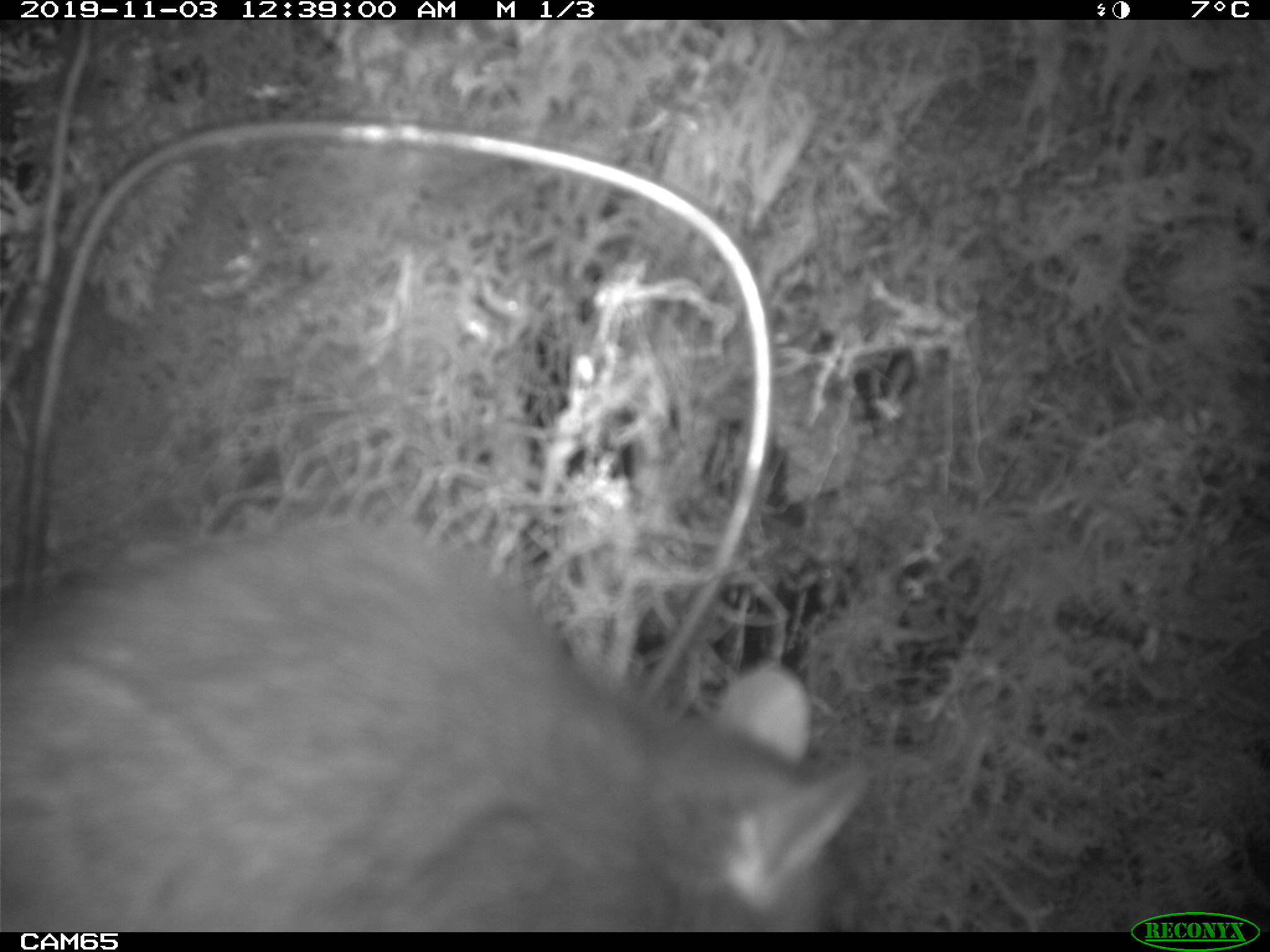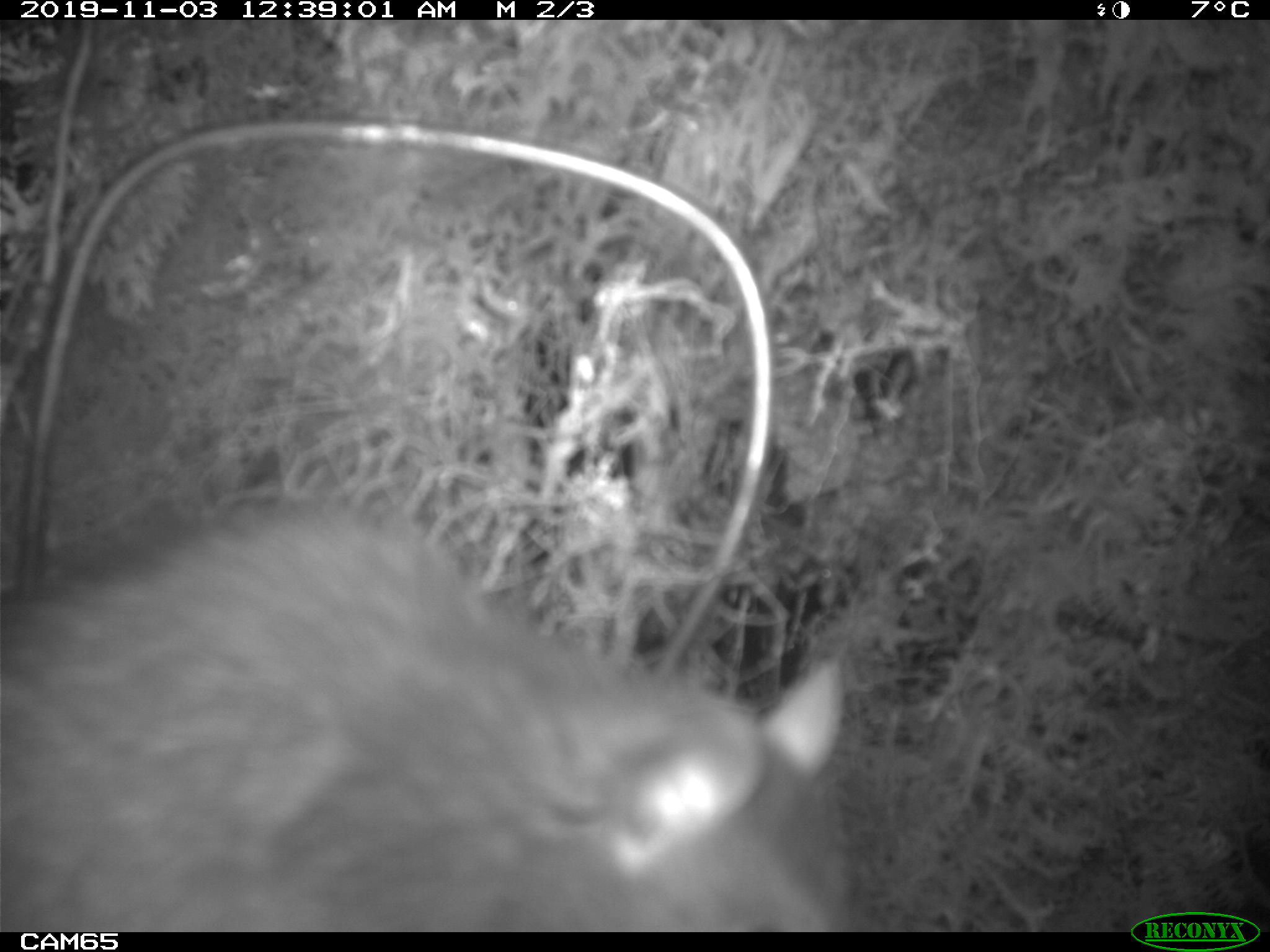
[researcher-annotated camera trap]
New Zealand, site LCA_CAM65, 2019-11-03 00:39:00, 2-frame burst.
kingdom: Animalia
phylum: Chordata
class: Mammalia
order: Rodentia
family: Muridae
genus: Rattus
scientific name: Rattus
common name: rat